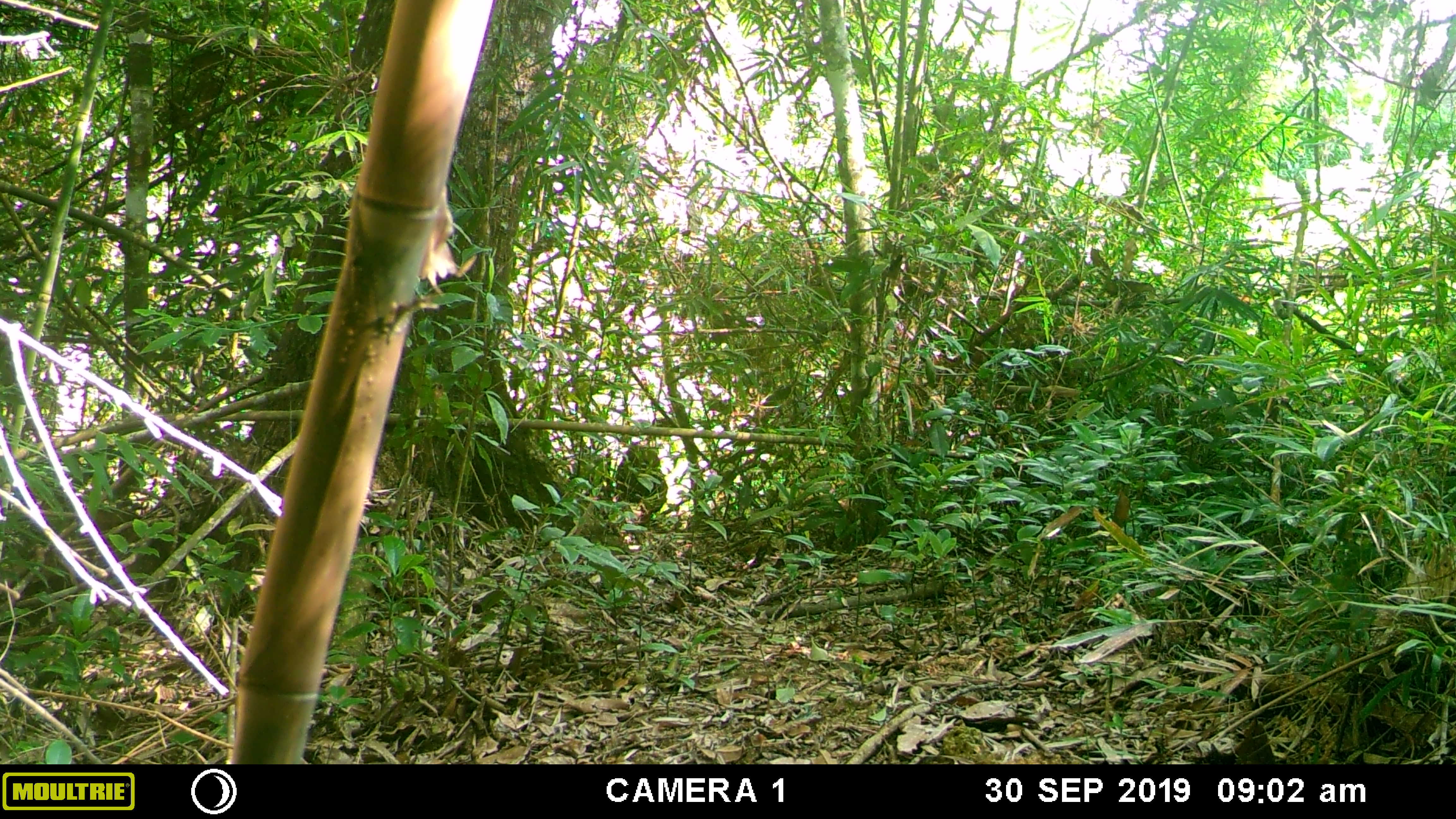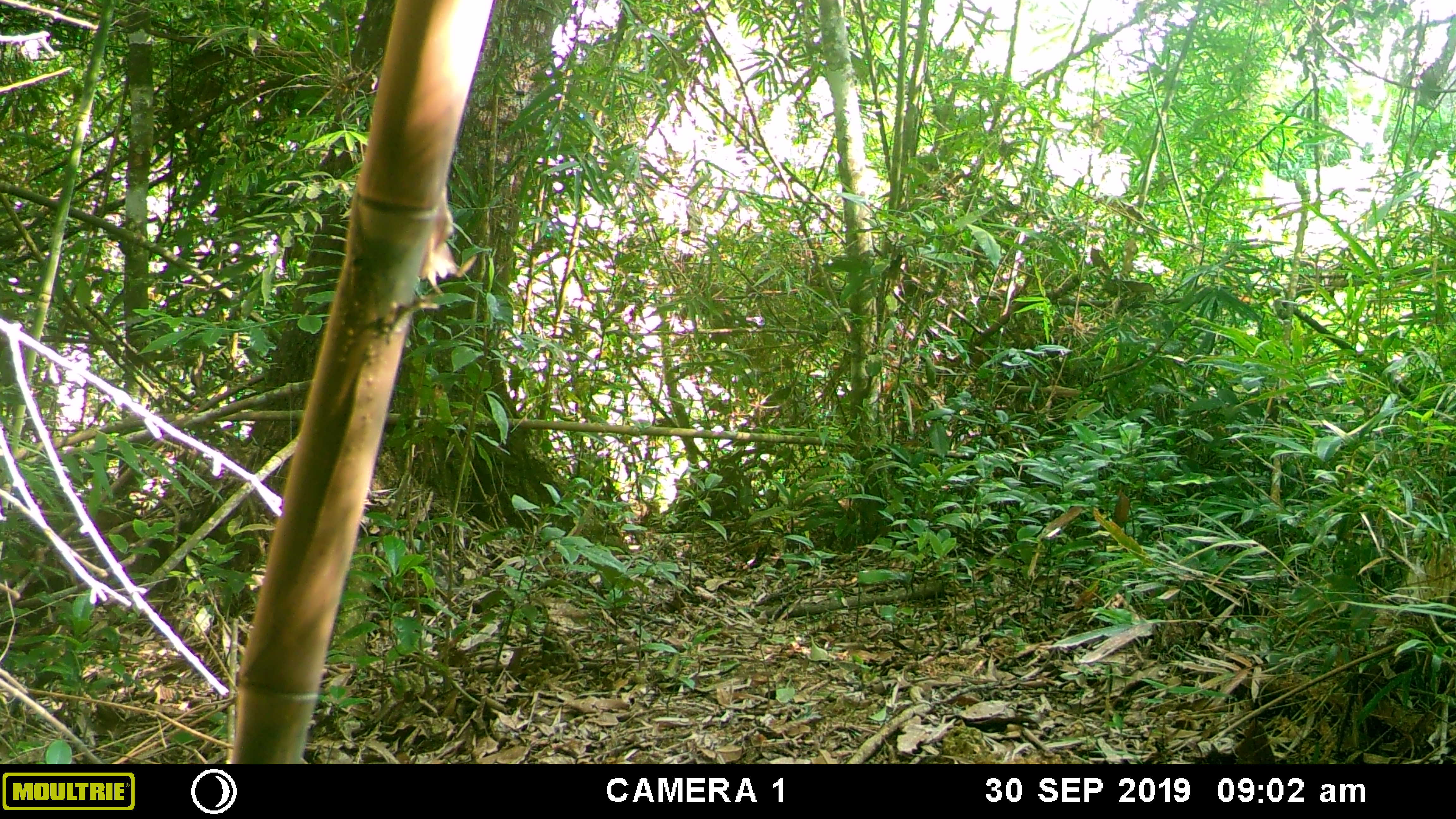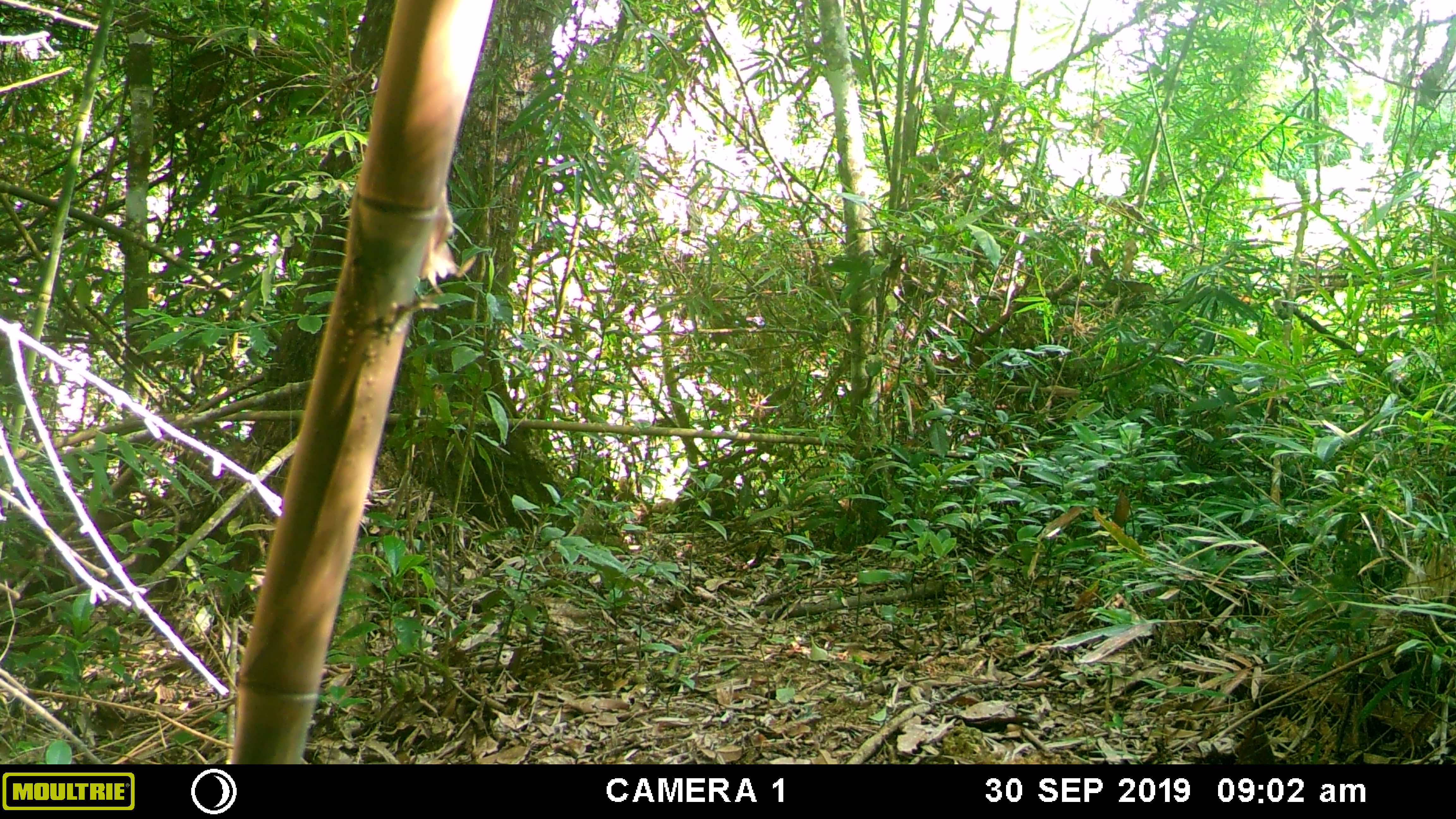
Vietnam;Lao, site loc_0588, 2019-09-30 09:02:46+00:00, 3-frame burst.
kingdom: Animalia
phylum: Chordata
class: Mammalia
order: Primates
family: Cercopithecidae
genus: Macaca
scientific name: Macaca arctoides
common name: stump-tailed macaque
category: stump tailed macaque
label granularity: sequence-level